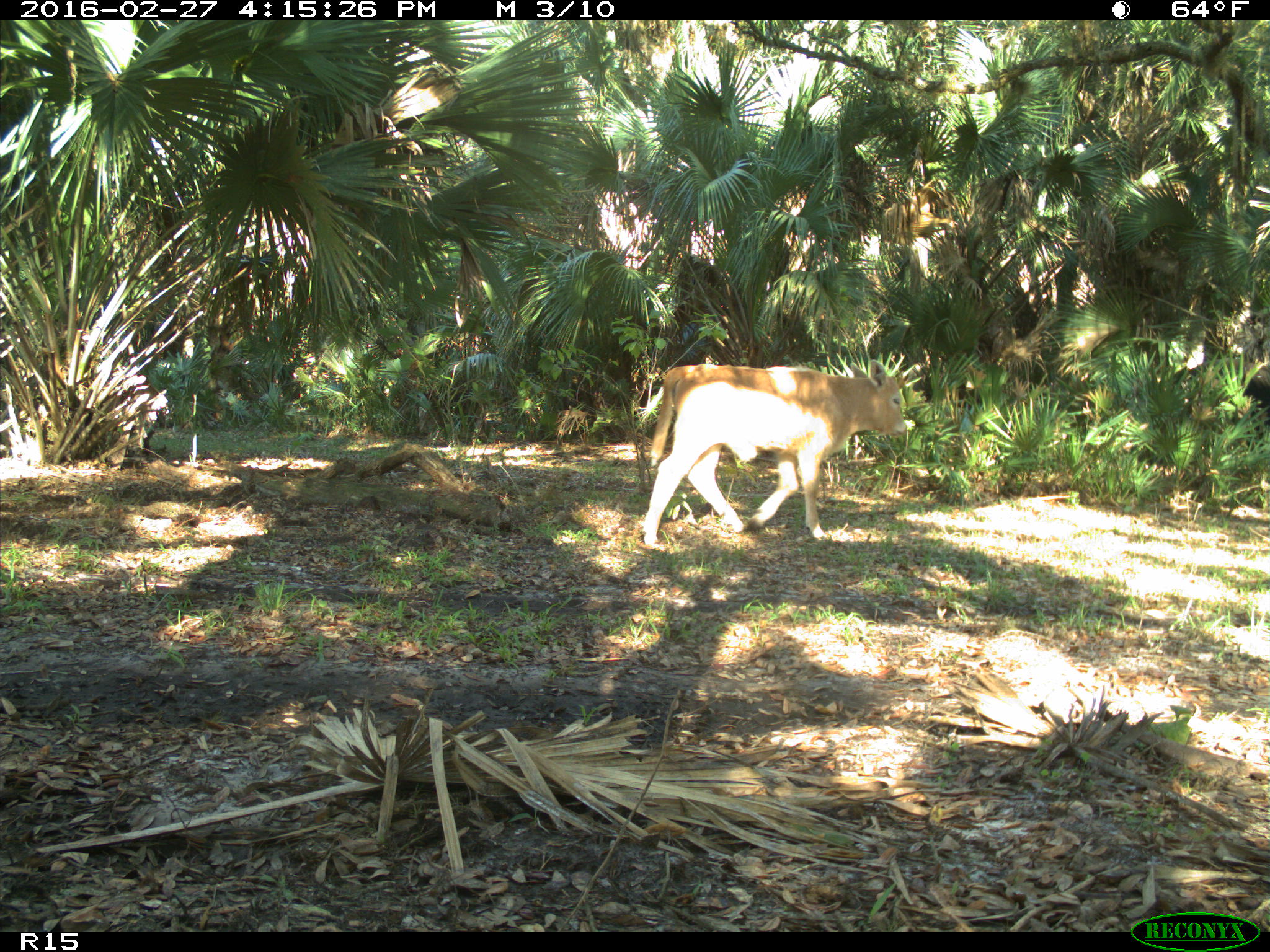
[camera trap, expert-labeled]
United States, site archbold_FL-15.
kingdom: Animalia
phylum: Chordata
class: Mammalia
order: Artiodactyla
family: Bovidae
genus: Bos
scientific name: Bos taurus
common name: domestic cow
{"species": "Bos taurus (domestic cow)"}